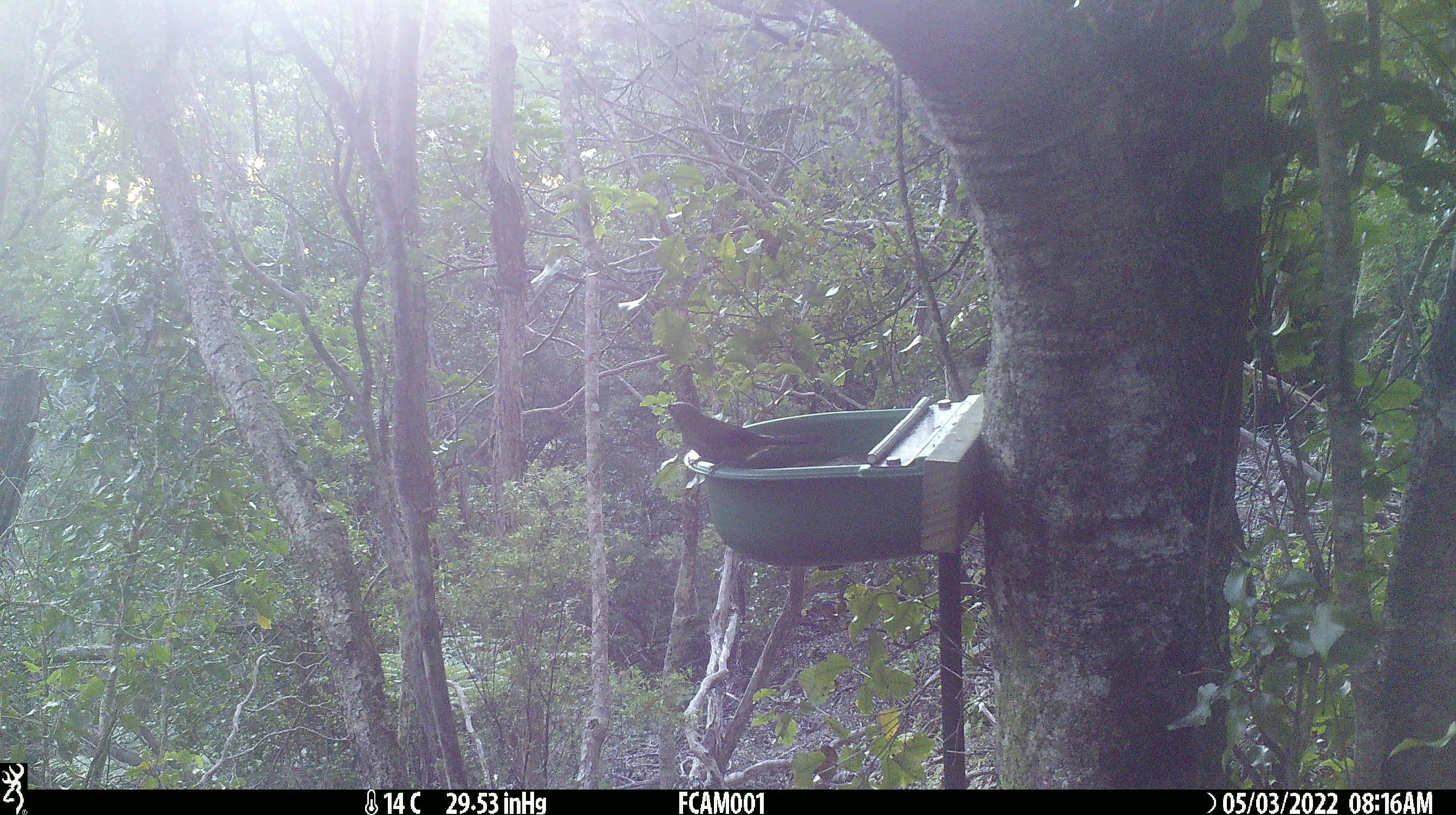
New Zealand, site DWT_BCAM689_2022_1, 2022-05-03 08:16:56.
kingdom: Animalia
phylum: Chordata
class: Aves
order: Passeriformes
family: Meliphagidae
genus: Anthornis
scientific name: Anthornis melanura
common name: new zealand bellbird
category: bellbird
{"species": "bellbird (new zealand bellbird) (Anthornis melanura)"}